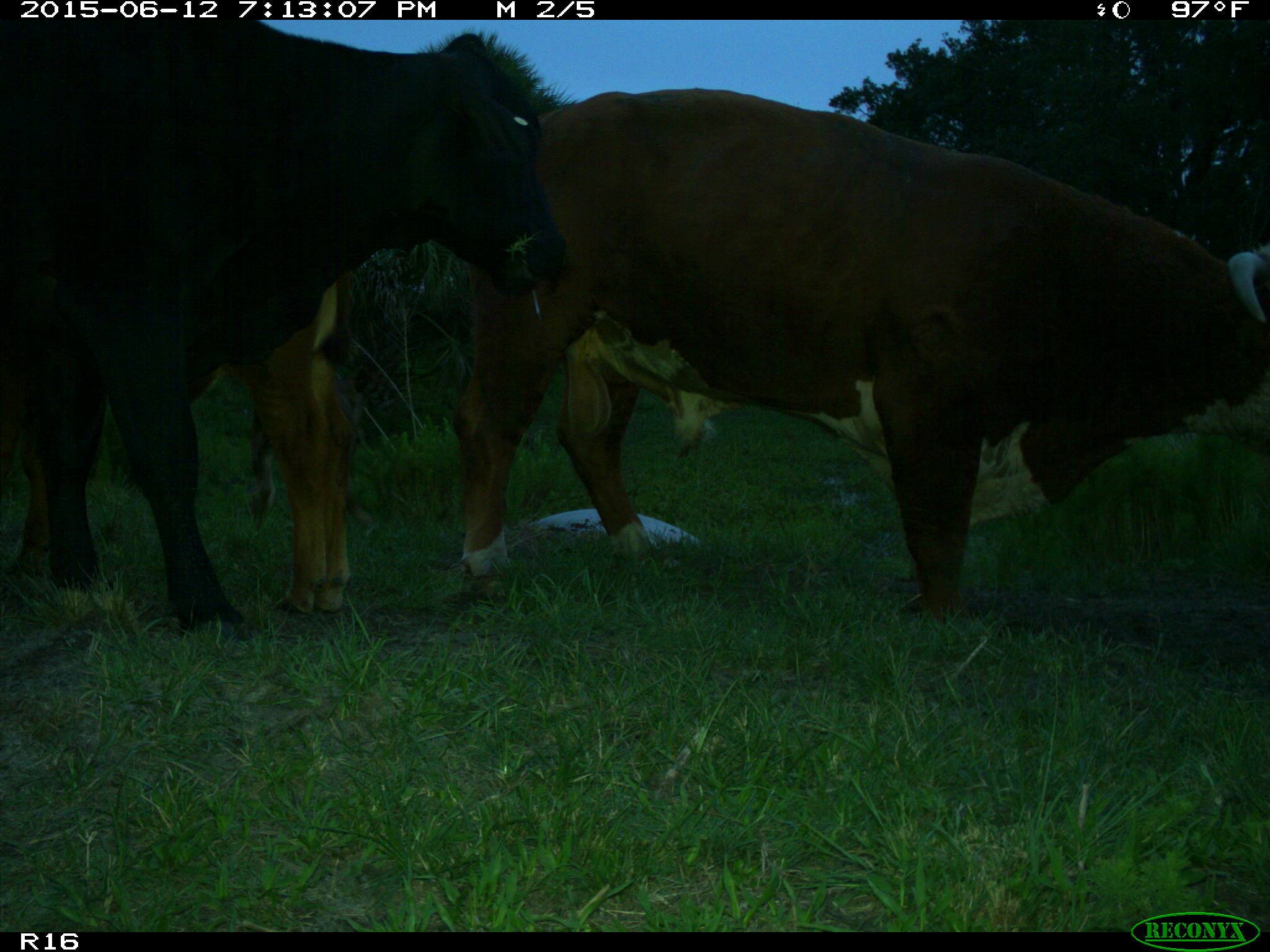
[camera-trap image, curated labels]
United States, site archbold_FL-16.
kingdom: Animalia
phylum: Chordata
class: Mammalia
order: Artiodactyla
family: Bovidae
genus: Bos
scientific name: Bos taurus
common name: domestic cow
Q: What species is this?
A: Bos taurus (domestic cow).